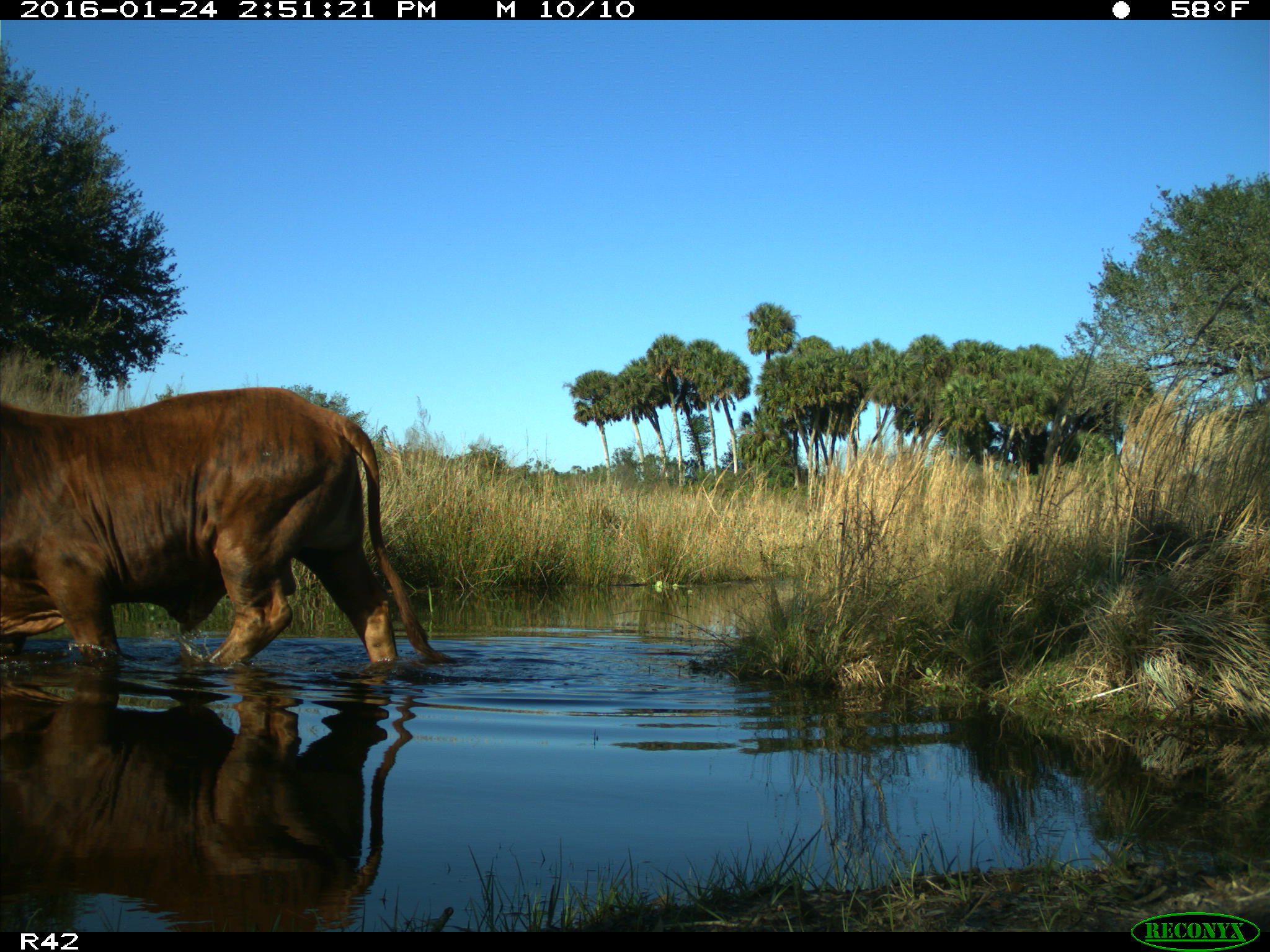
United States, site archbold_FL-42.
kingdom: Animalia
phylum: Chordata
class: Mammalia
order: Artiodactyla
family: Bovidae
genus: Bos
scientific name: Bos taurus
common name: domestic cow